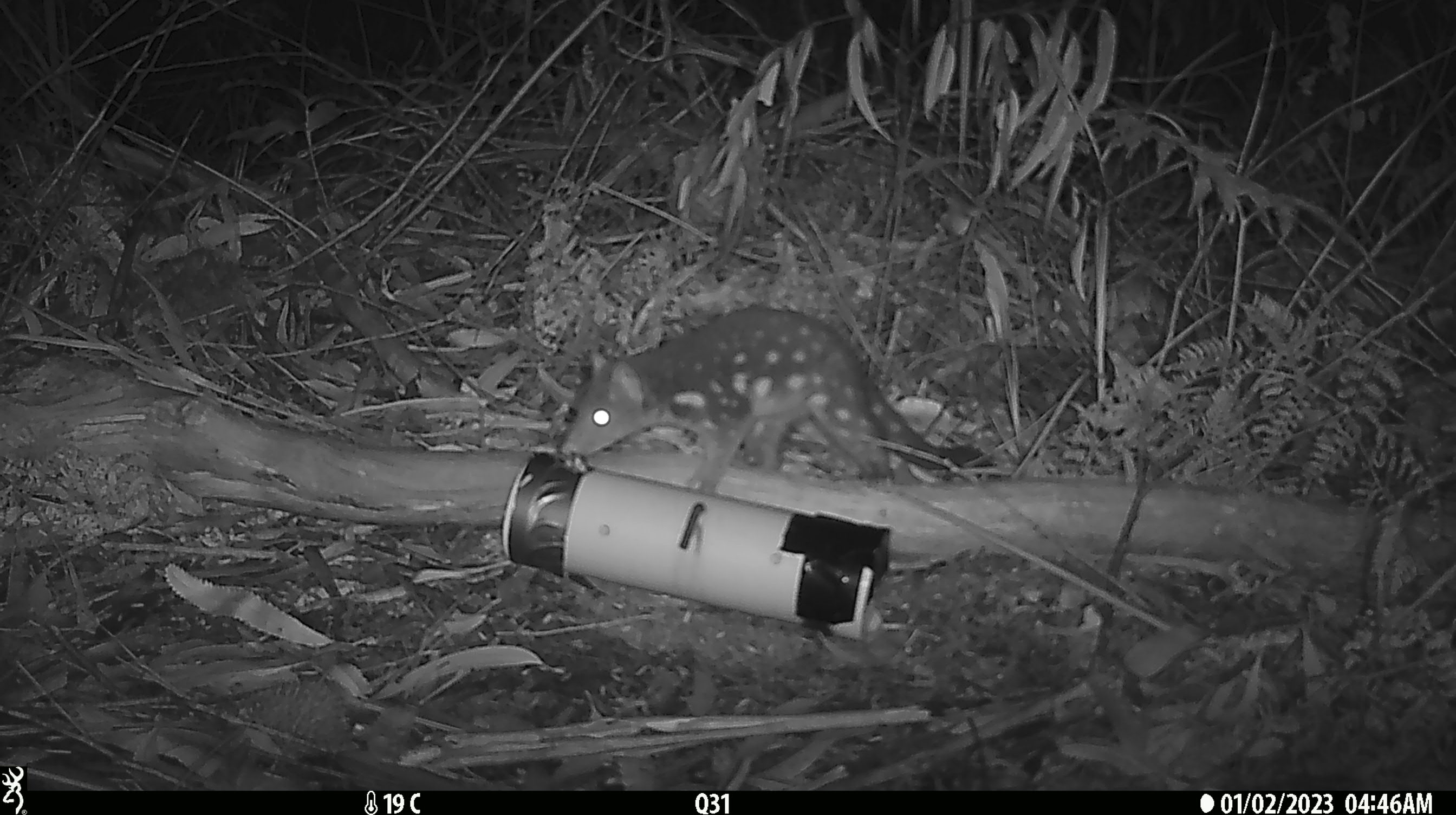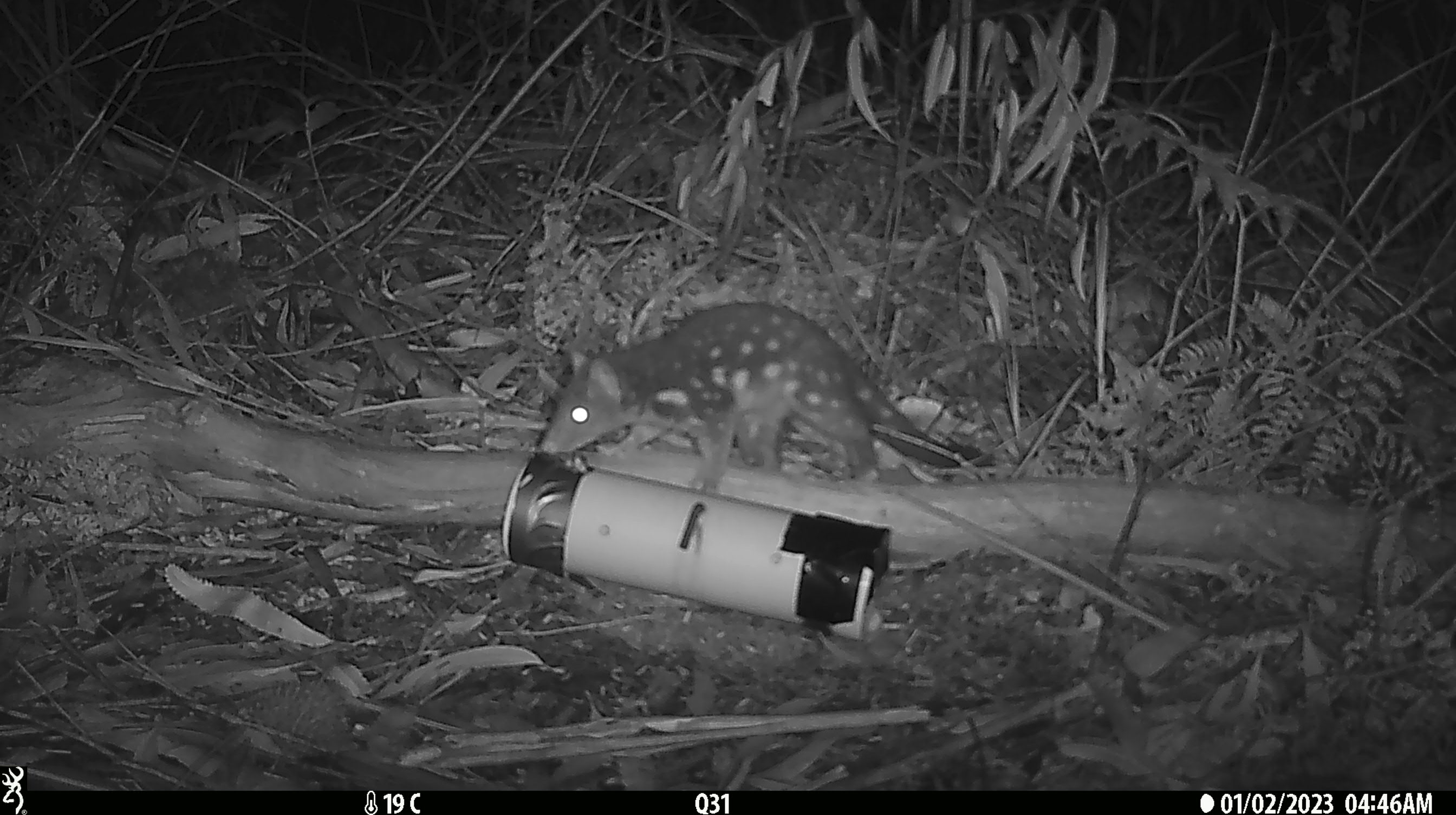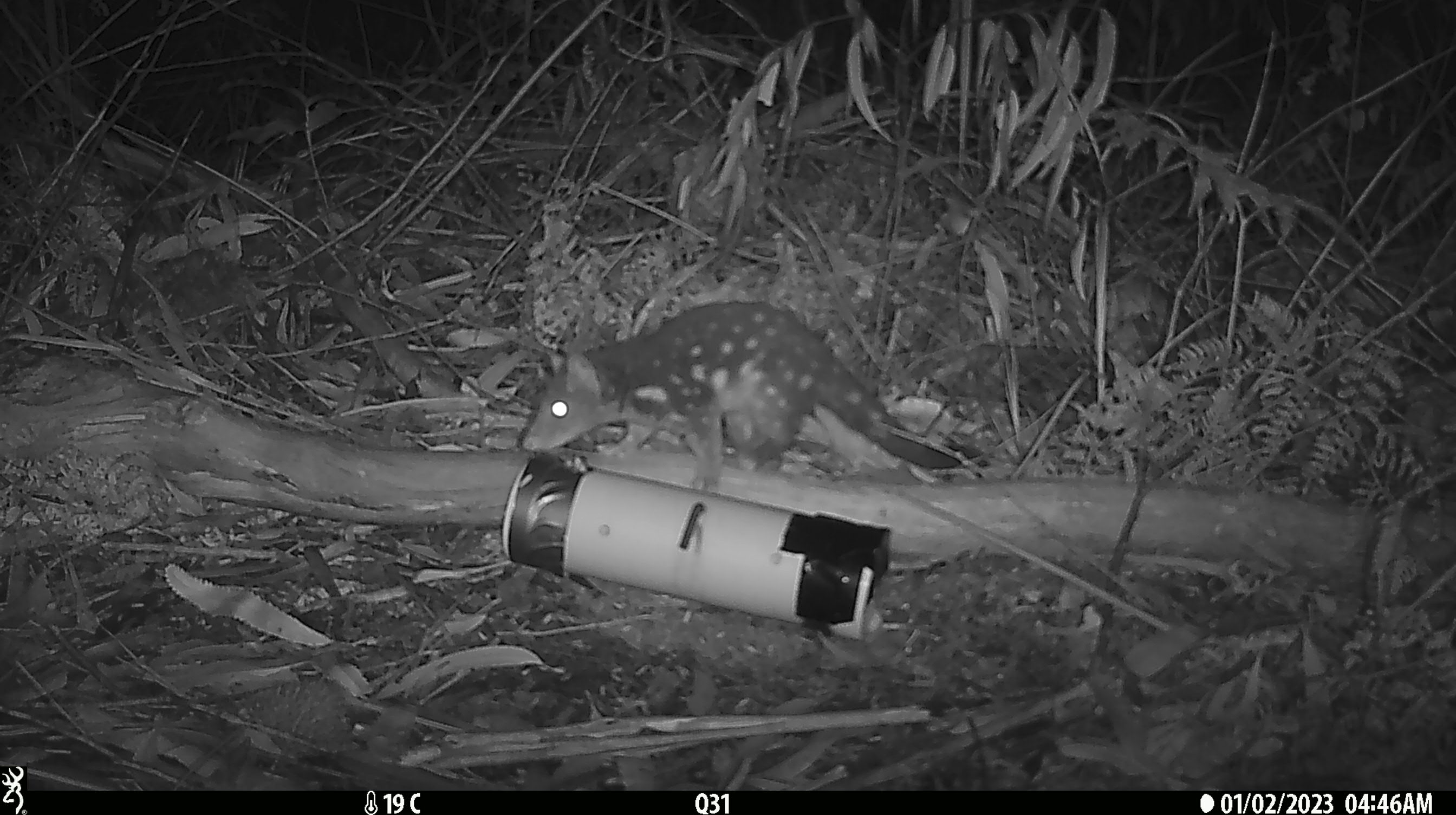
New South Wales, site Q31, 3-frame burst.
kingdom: Animalia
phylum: Chordata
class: Mammalia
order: Dasyuromorphia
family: Dasyuridae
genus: Dasyurus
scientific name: Dasyurus maculatus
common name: spotted-tailed quoll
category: quoll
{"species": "quoll (spotted-tailed quoll) (Dasyurus maculatus)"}